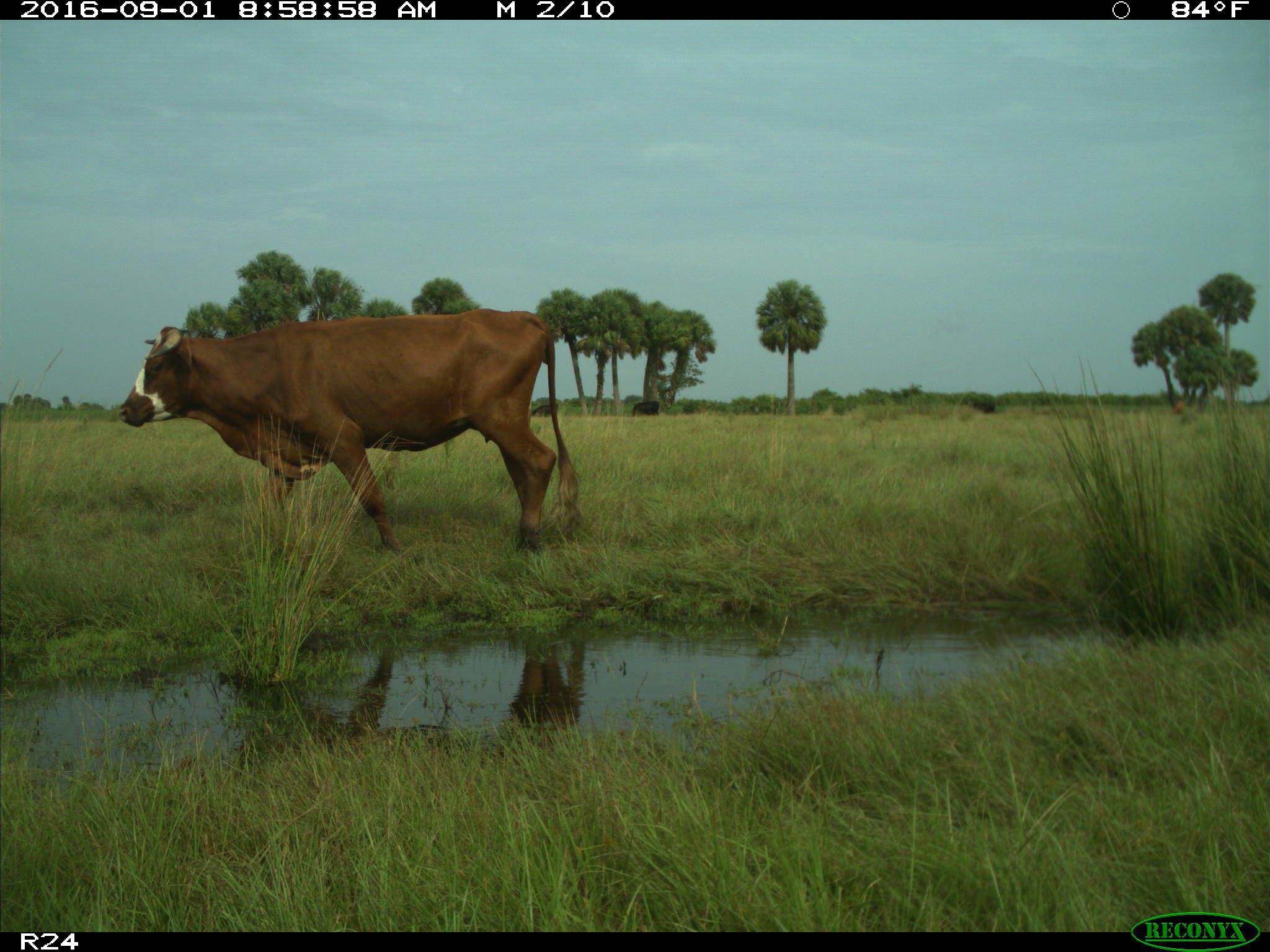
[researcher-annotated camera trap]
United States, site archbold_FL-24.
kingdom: Animalia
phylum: Chordata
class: Mammalia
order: Artiodactyla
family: Bovidae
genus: Bos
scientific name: Bos taurus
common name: domestic cow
Bos taurus (domestic cow).